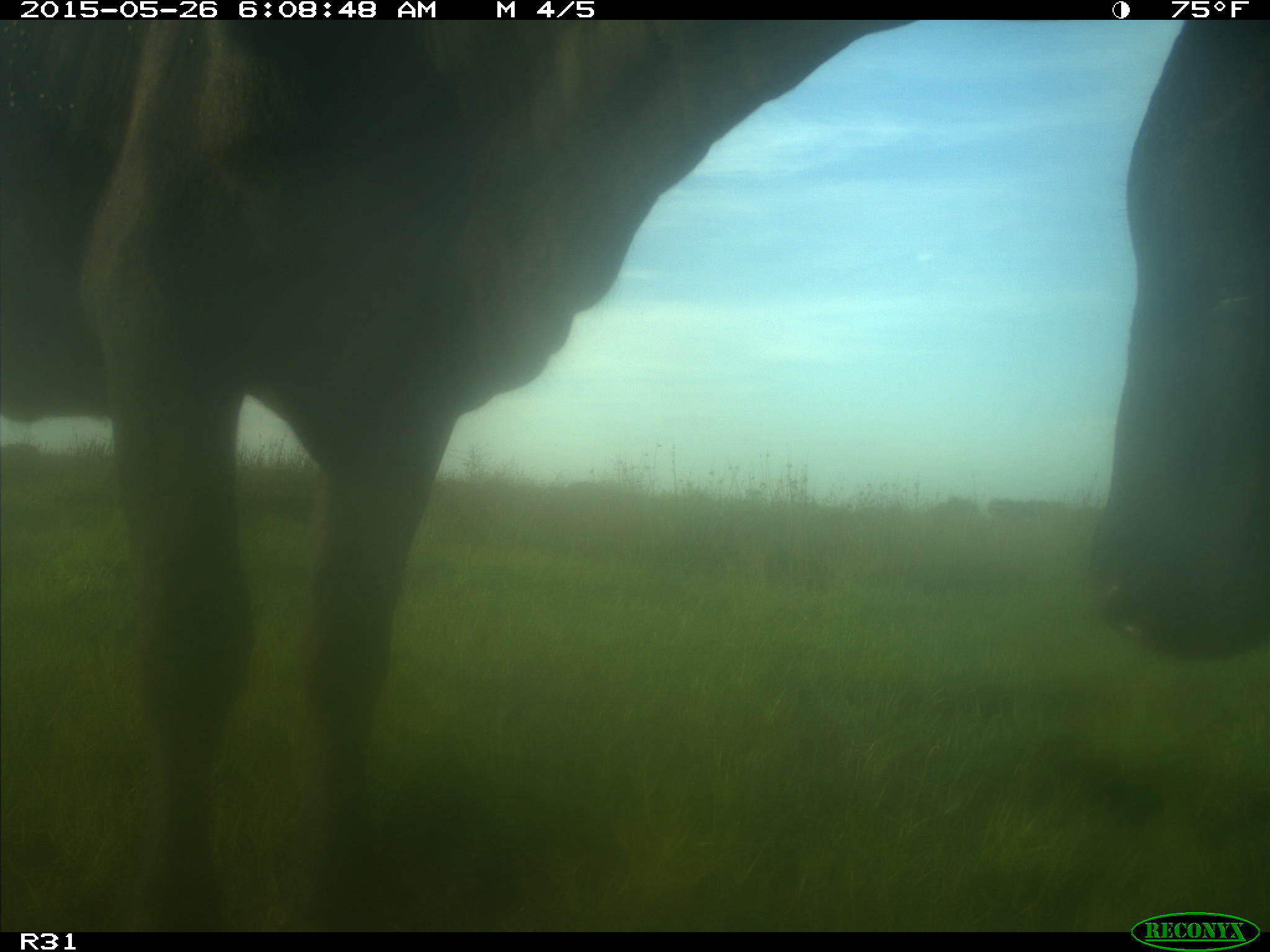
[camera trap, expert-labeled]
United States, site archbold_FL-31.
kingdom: Animalia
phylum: Chordata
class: Mammalia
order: Artiodactyla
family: Bovidae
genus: Bos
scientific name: Bos taurus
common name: domestic cow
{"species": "Bos taurus (domestic cow)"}